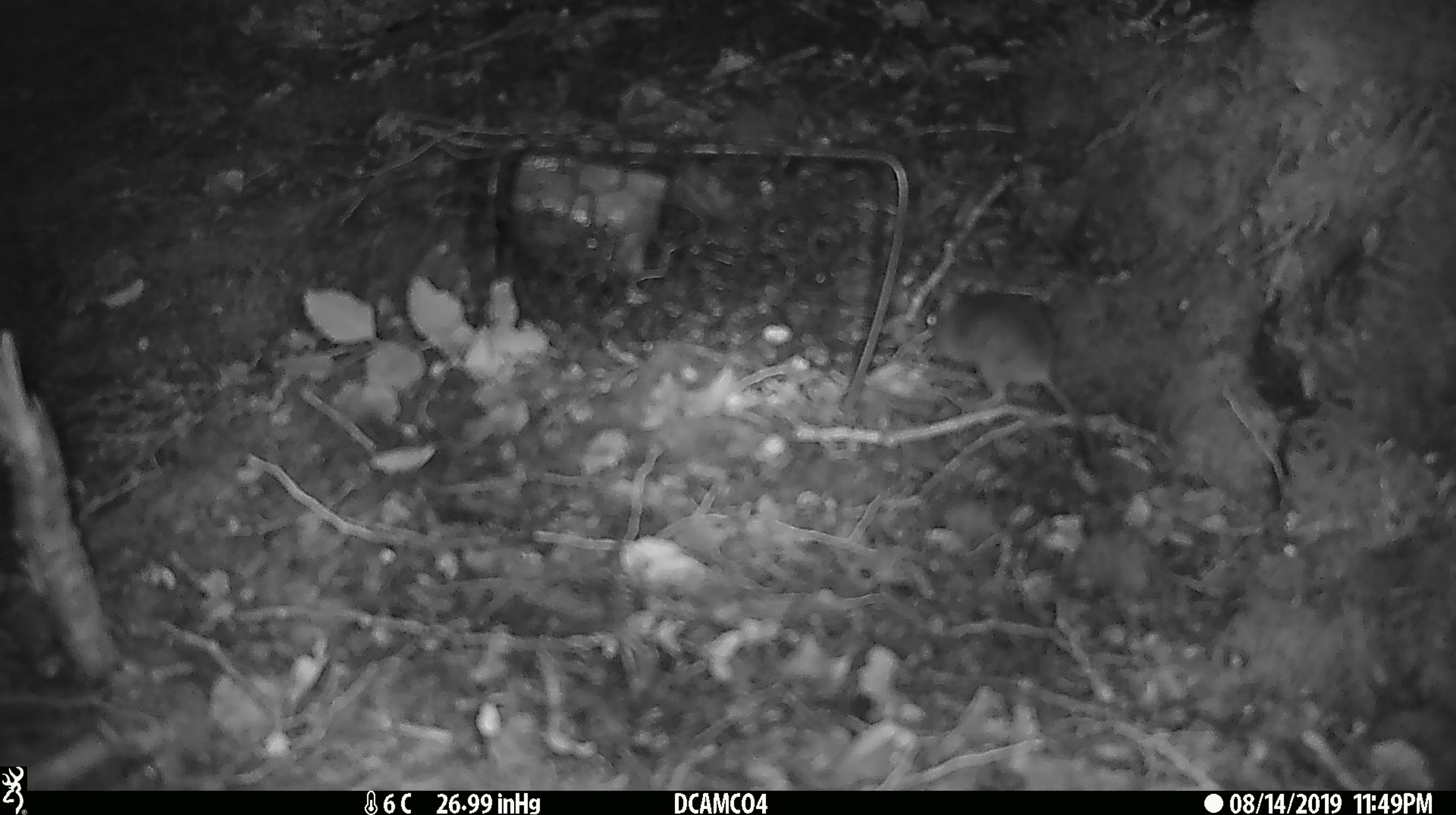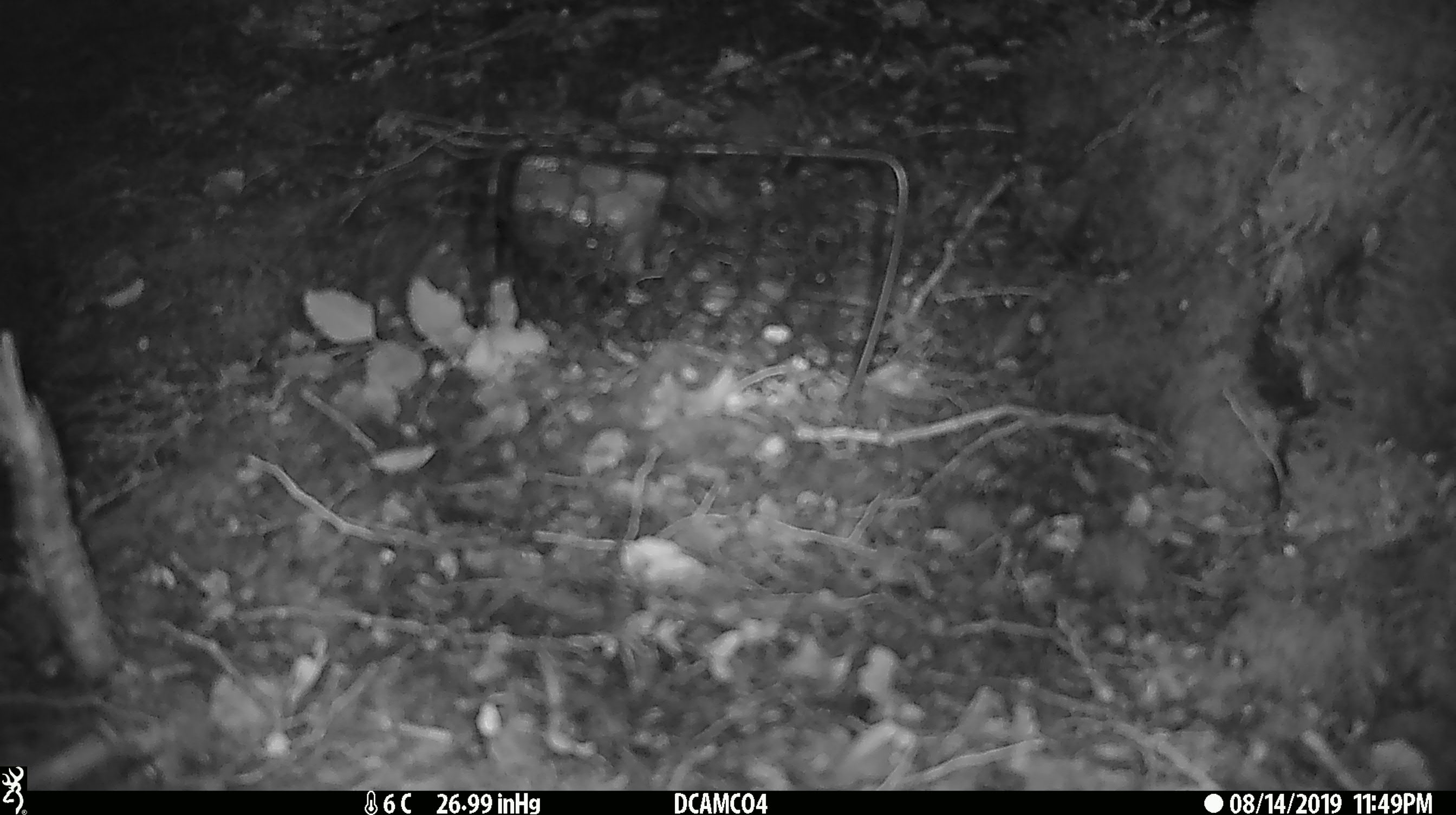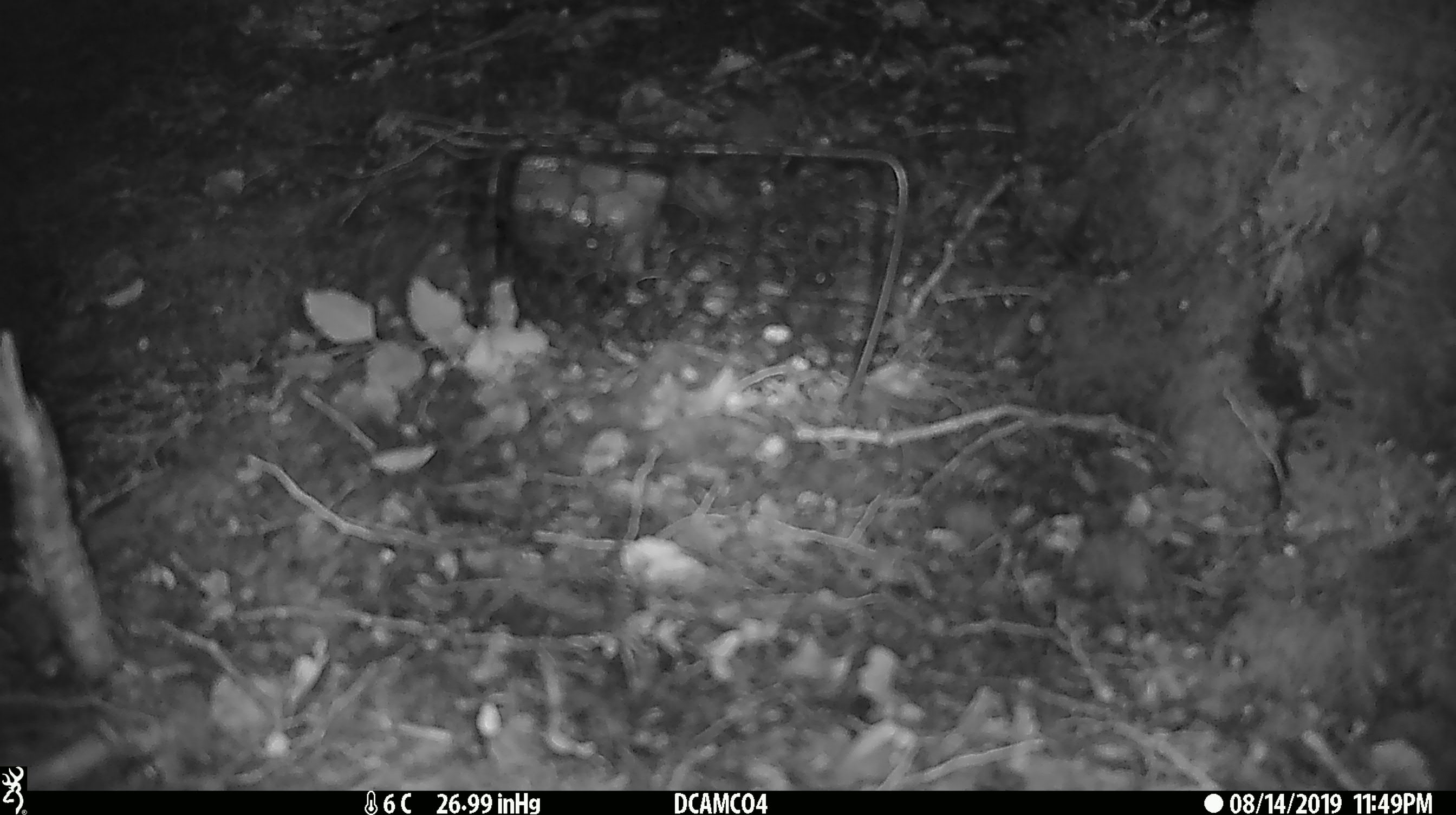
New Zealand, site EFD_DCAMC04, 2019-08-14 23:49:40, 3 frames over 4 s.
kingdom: Animalia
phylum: Chordata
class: Mammalia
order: Rodentia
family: Muridae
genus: Mus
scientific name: Mus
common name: mouse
Mouse (Mus).